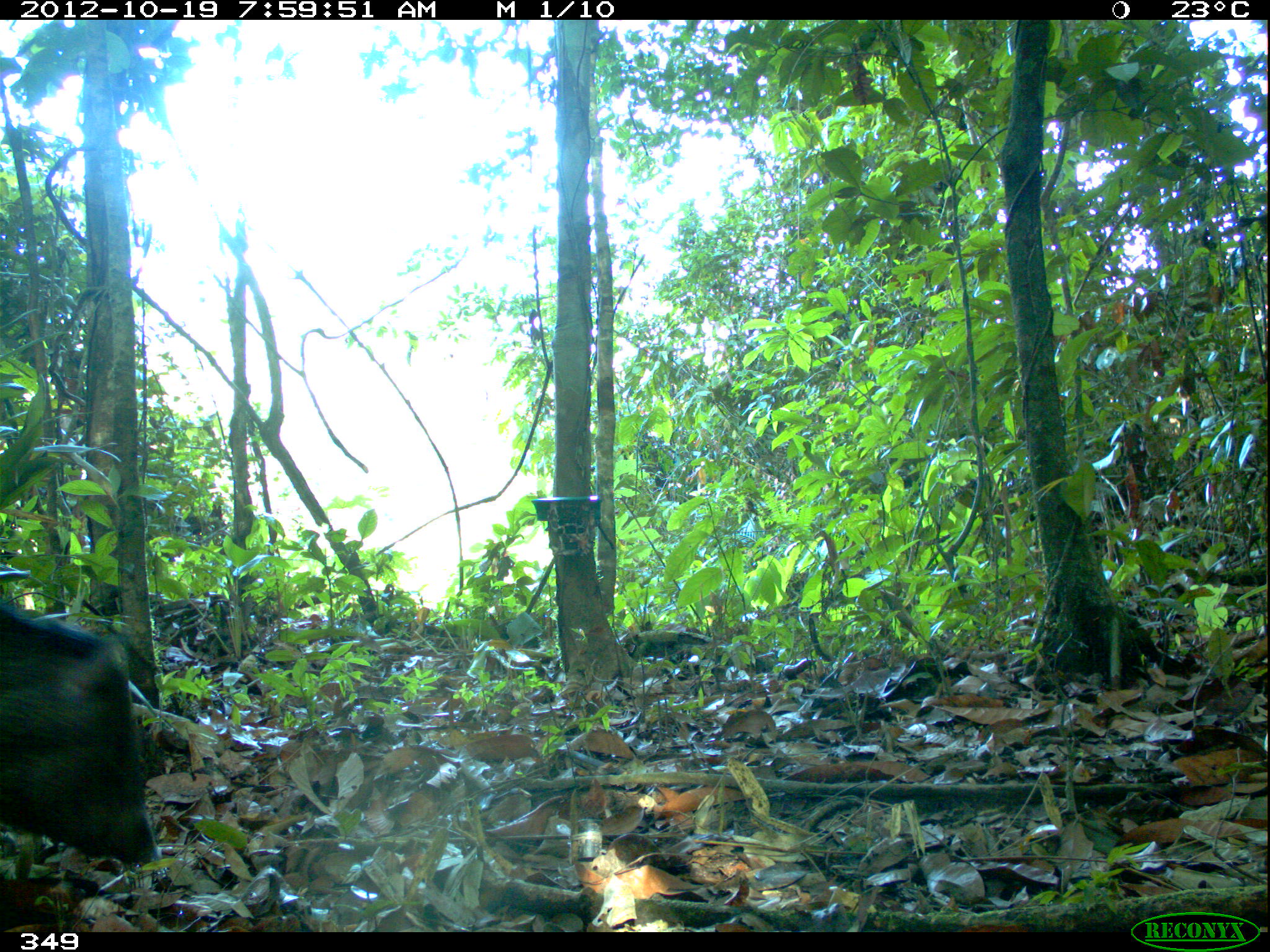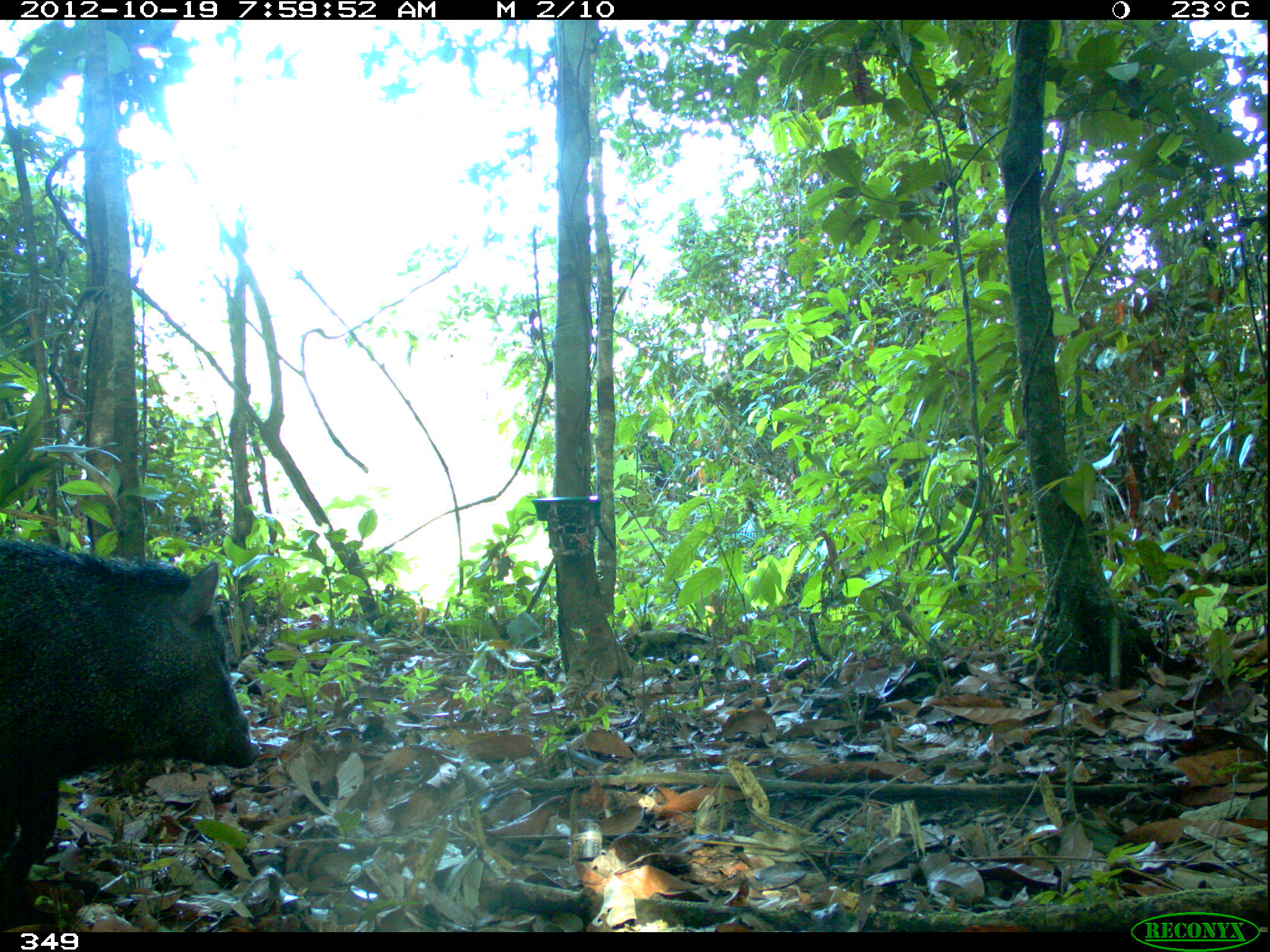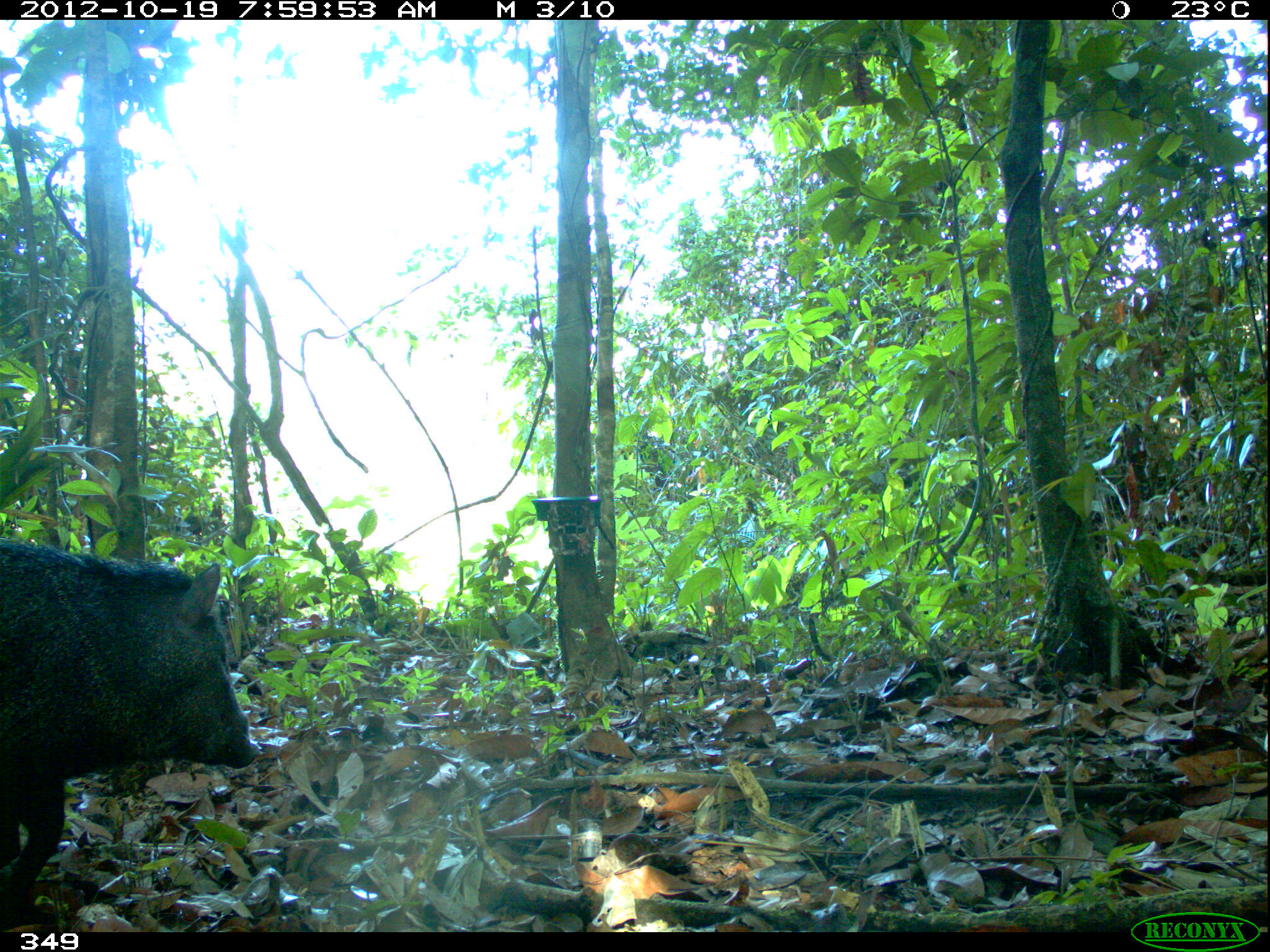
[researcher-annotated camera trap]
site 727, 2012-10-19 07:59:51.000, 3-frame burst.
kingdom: Animalia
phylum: Chordata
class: Mammalia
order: Artiodactyla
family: Tayassuidae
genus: Pecari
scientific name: Pecari tajacu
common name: collared peccary